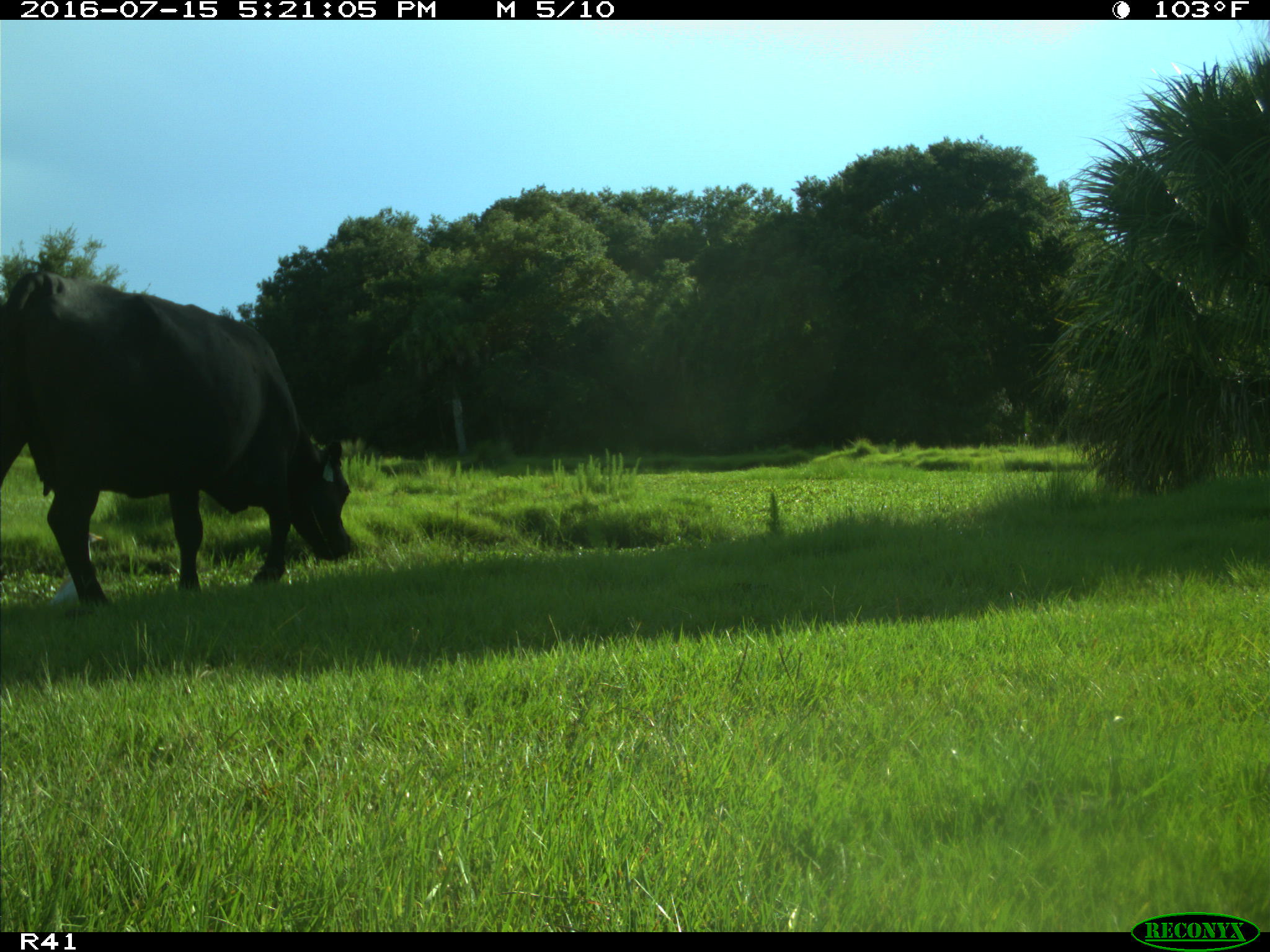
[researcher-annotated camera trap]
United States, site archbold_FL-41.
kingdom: Animalia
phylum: Chordata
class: Mammalia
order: Artiodactyla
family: Bovidae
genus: Bos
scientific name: Bos taurus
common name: domestic cow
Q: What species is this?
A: Bos taurus (domestic cow).